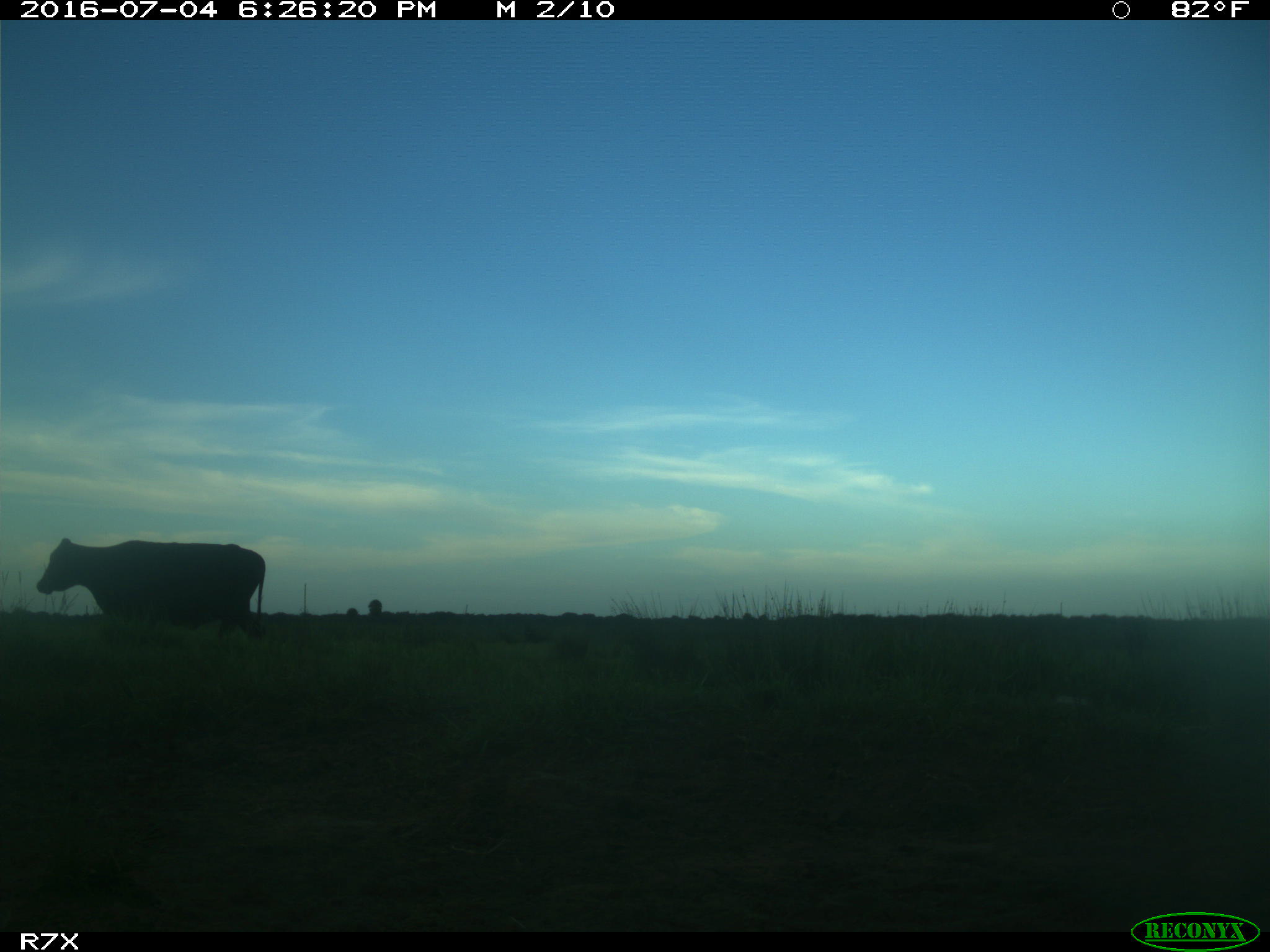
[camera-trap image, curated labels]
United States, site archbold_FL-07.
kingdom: Animalia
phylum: Chordata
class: Mammalia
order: Artiodactyla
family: Bovidae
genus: Bos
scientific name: Bos taurus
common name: domestic cow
Bos taurus (domestic cow).